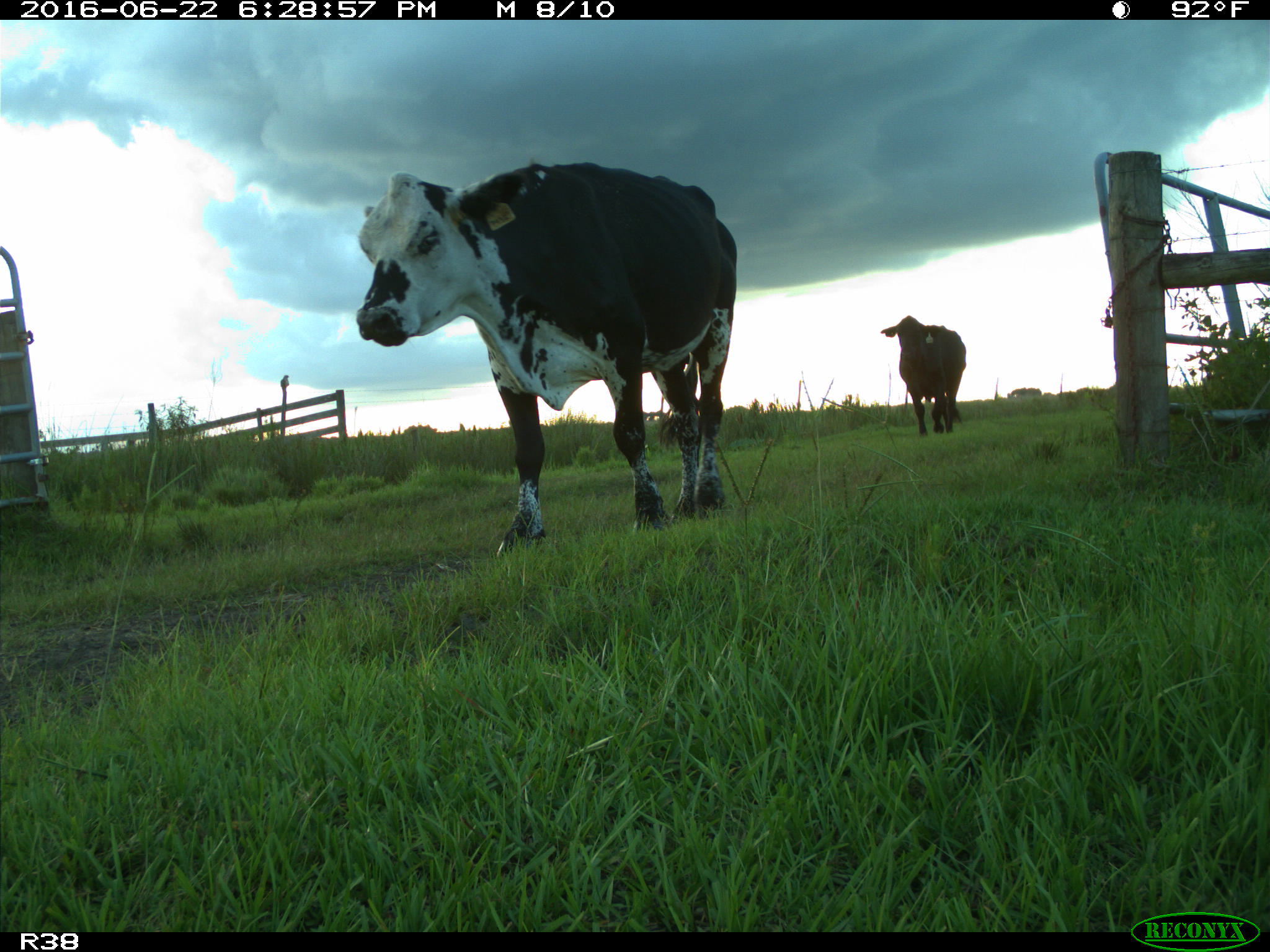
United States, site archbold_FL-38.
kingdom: Animalia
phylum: Chordata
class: Mammalia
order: Artiodactyla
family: Bovidae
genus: Bos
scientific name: Bos taurus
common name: domestic cow